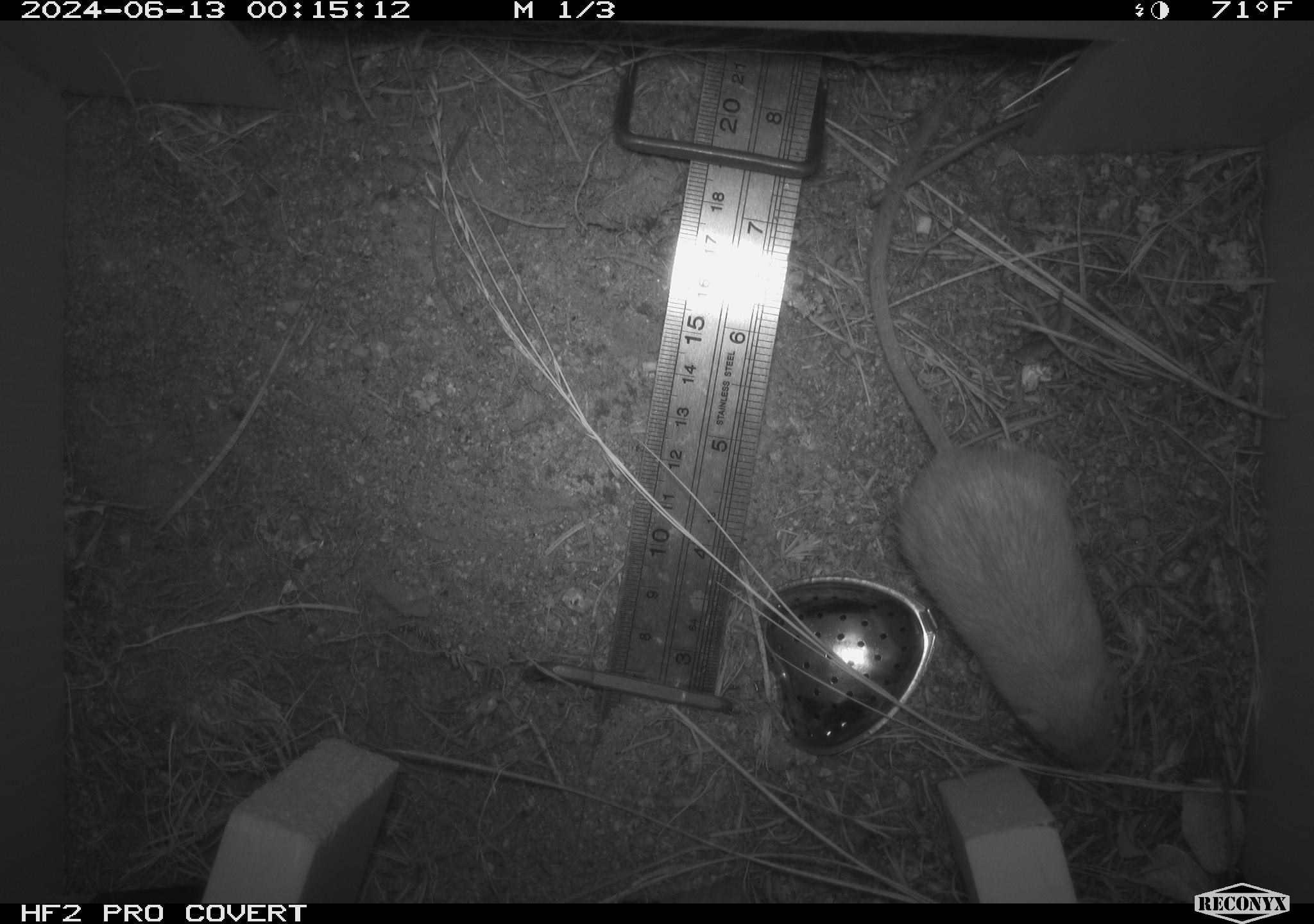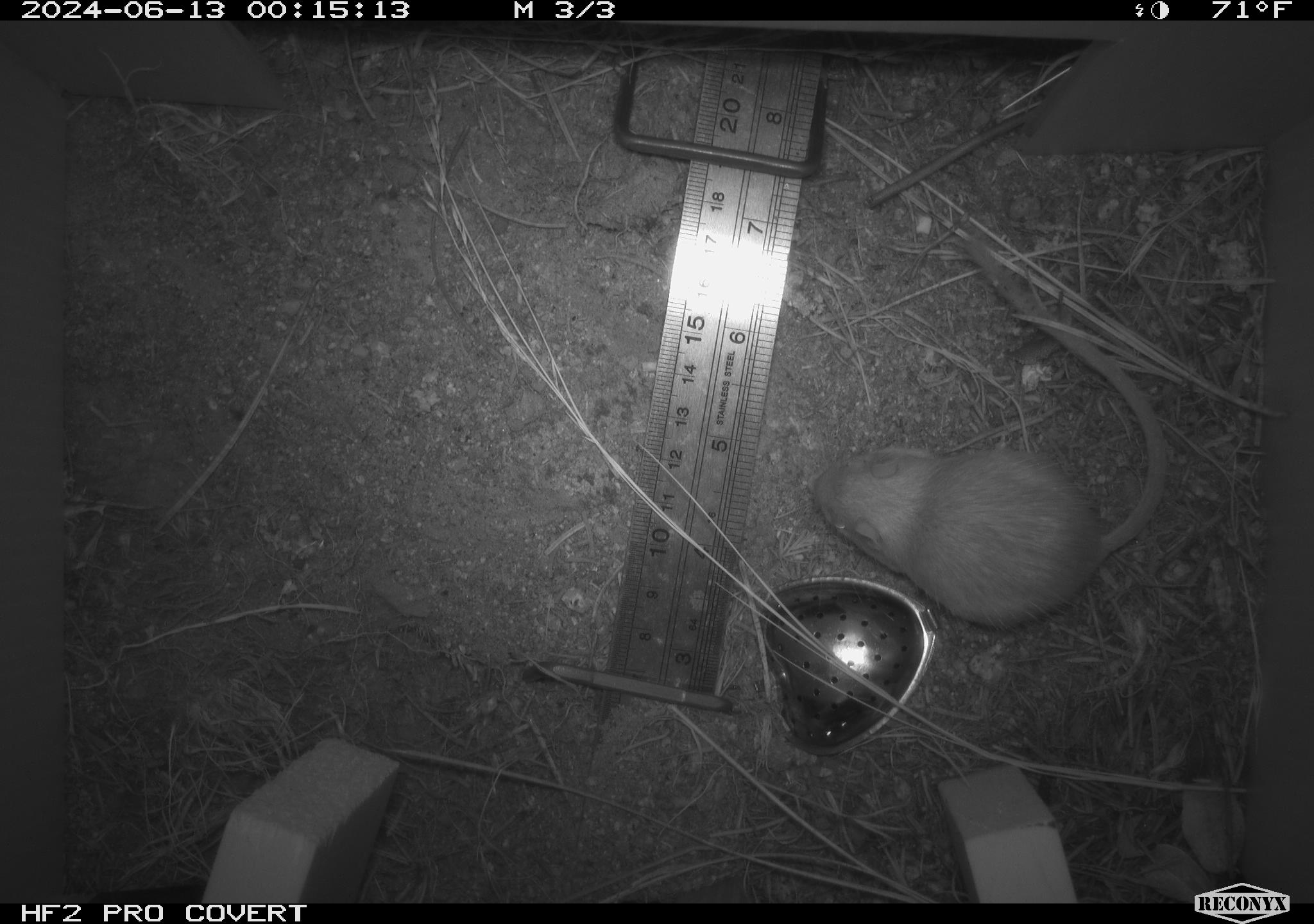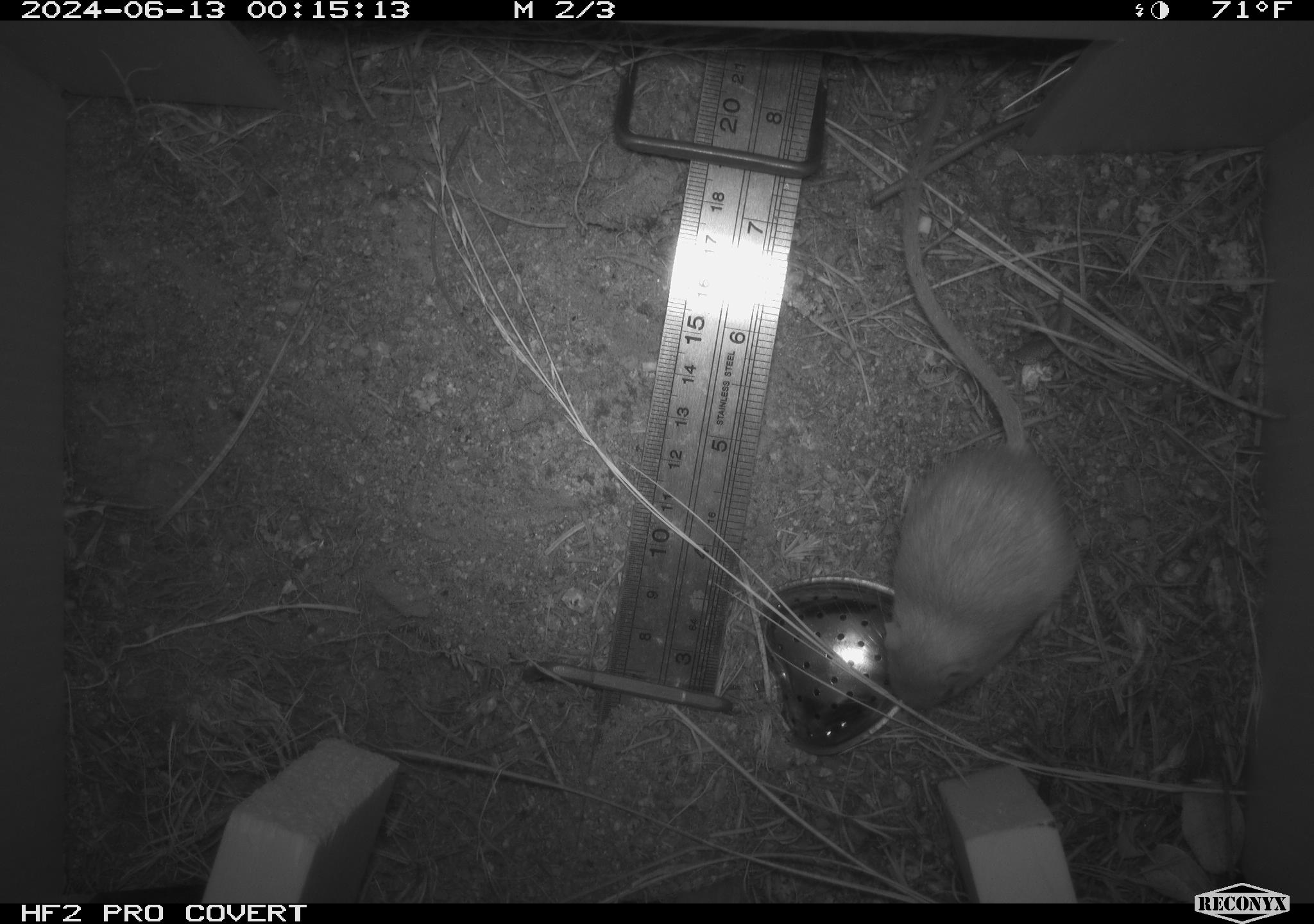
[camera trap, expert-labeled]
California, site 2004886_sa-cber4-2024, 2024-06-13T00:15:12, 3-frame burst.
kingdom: Animalia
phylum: Chordata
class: Mammalia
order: Rodentia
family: Heteromyidae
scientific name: Heteromyidae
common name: kangaroo rats and pocket mice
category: heteromyidae family